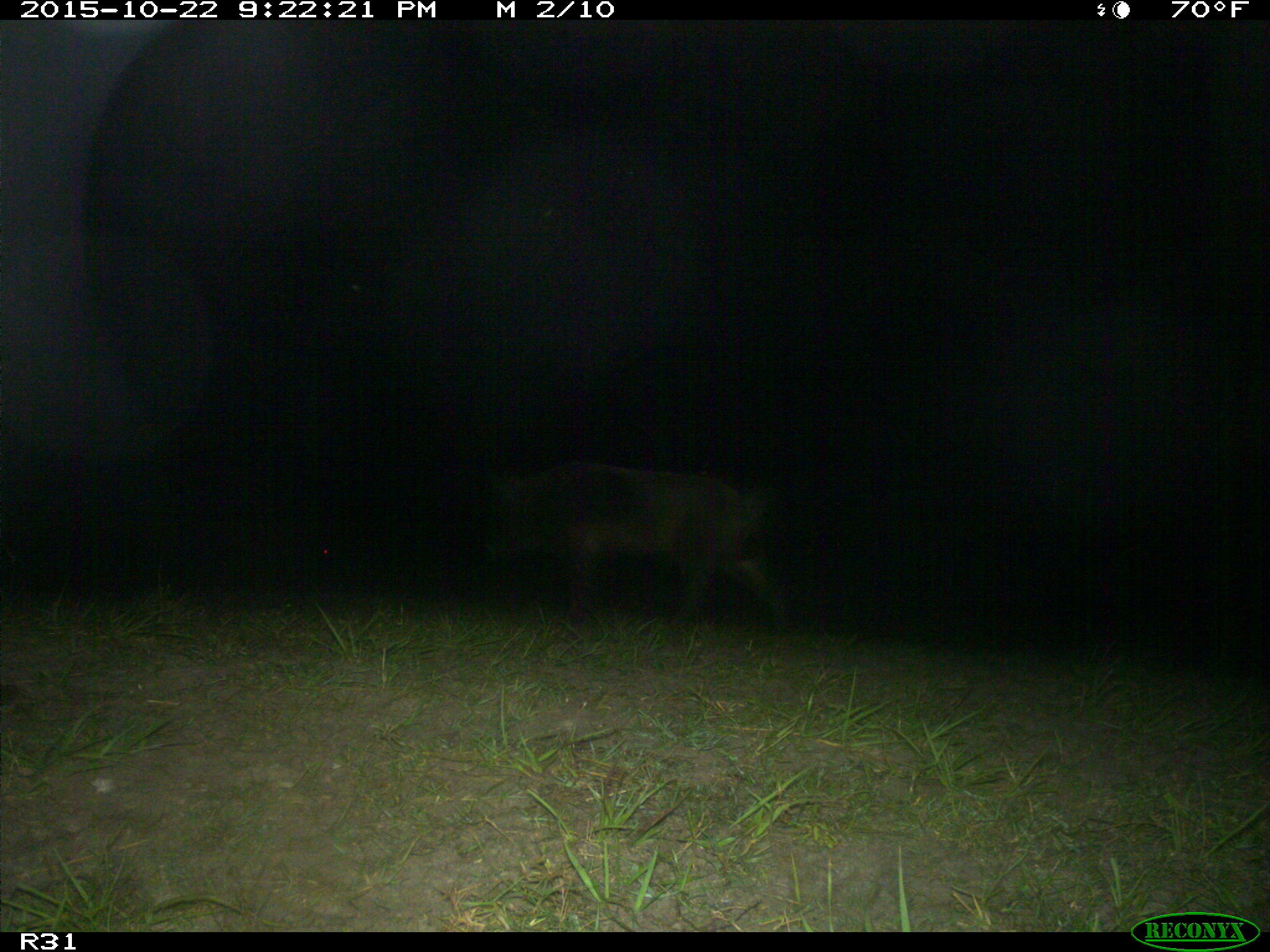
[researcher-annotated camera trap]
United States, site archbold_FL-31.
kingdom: Animalia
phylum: Chordata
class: Mammalia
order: Artiodactyla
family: Suidae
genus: Sus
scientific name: Sus scrofa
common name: wild boar